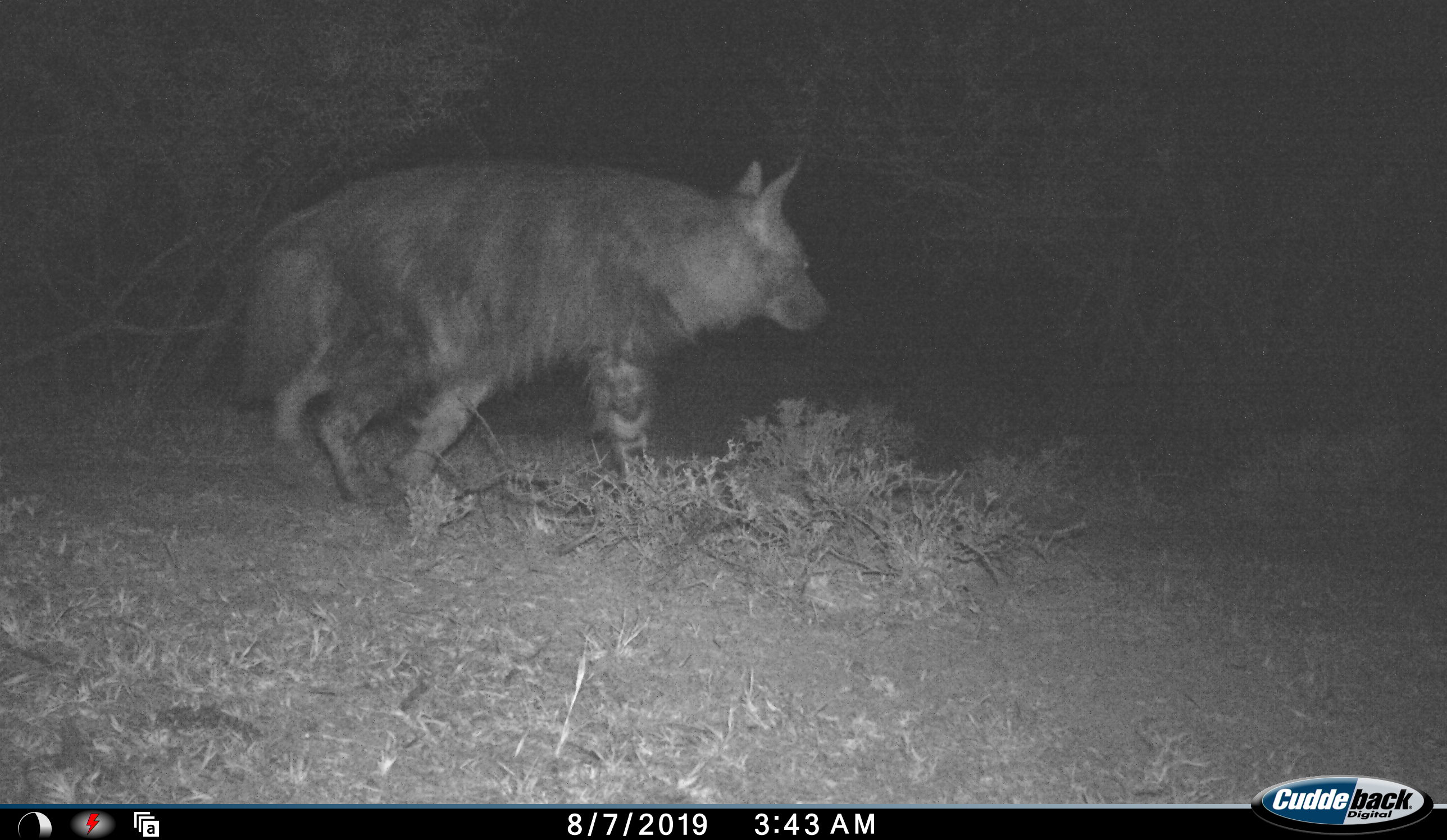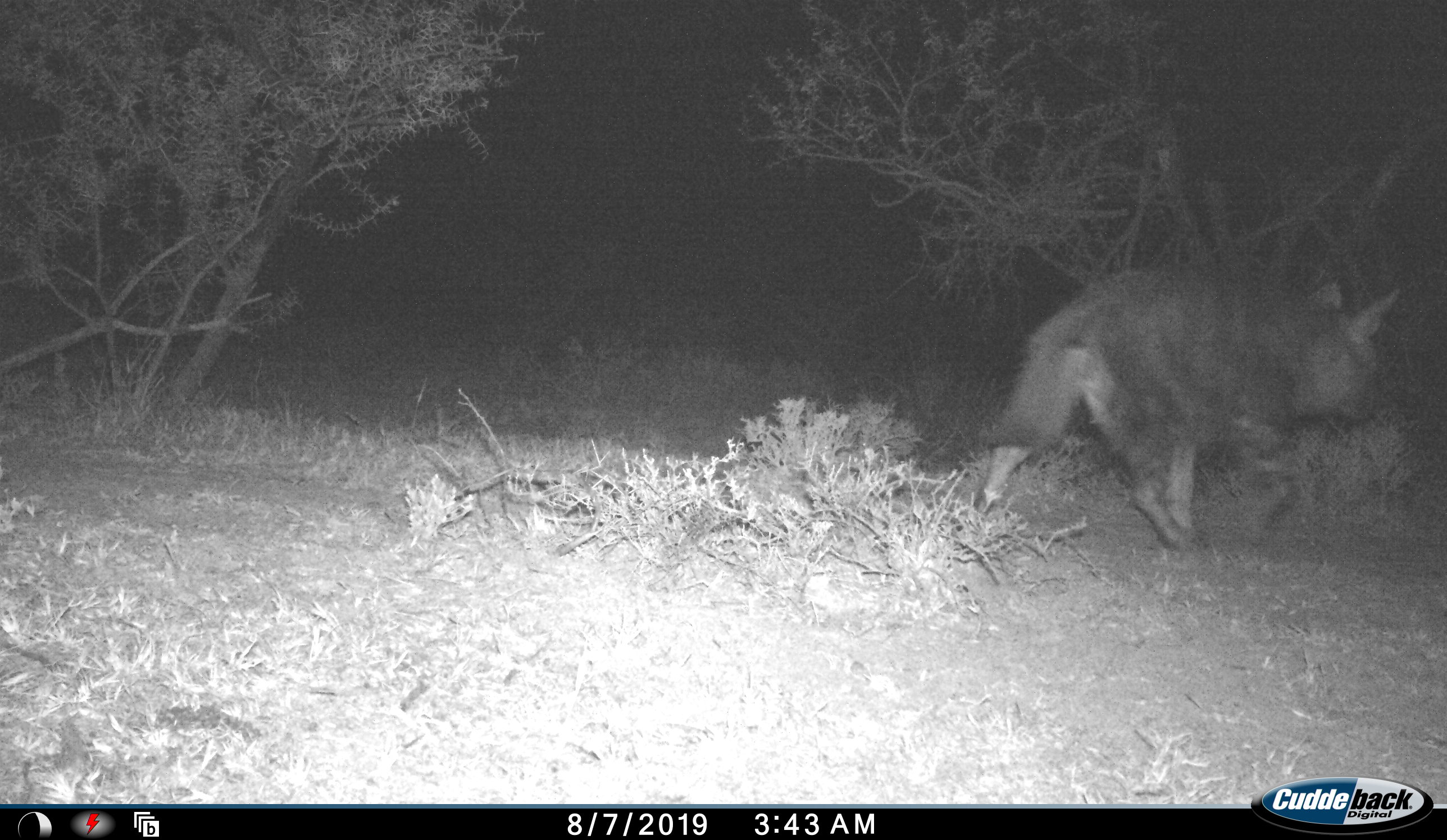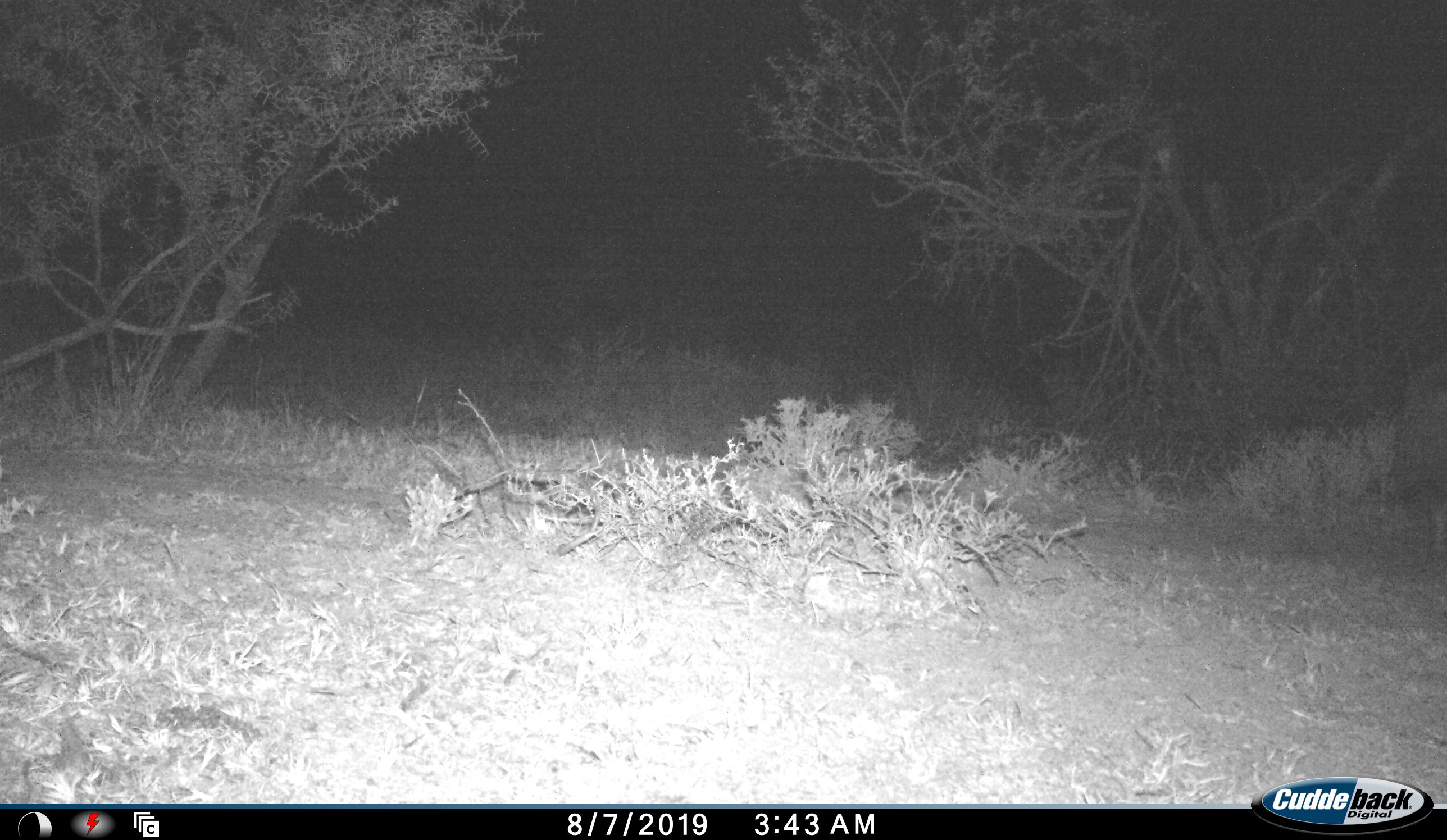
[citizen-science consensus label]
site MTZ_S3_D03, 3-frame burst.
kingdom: Animalia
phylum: Chordata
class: Mammalia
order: Carnivora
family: Hyaenidae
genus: Parahyaena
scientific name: Parahyaena brunnea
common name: brown hyena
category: hyenabrown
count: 1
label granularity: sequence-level